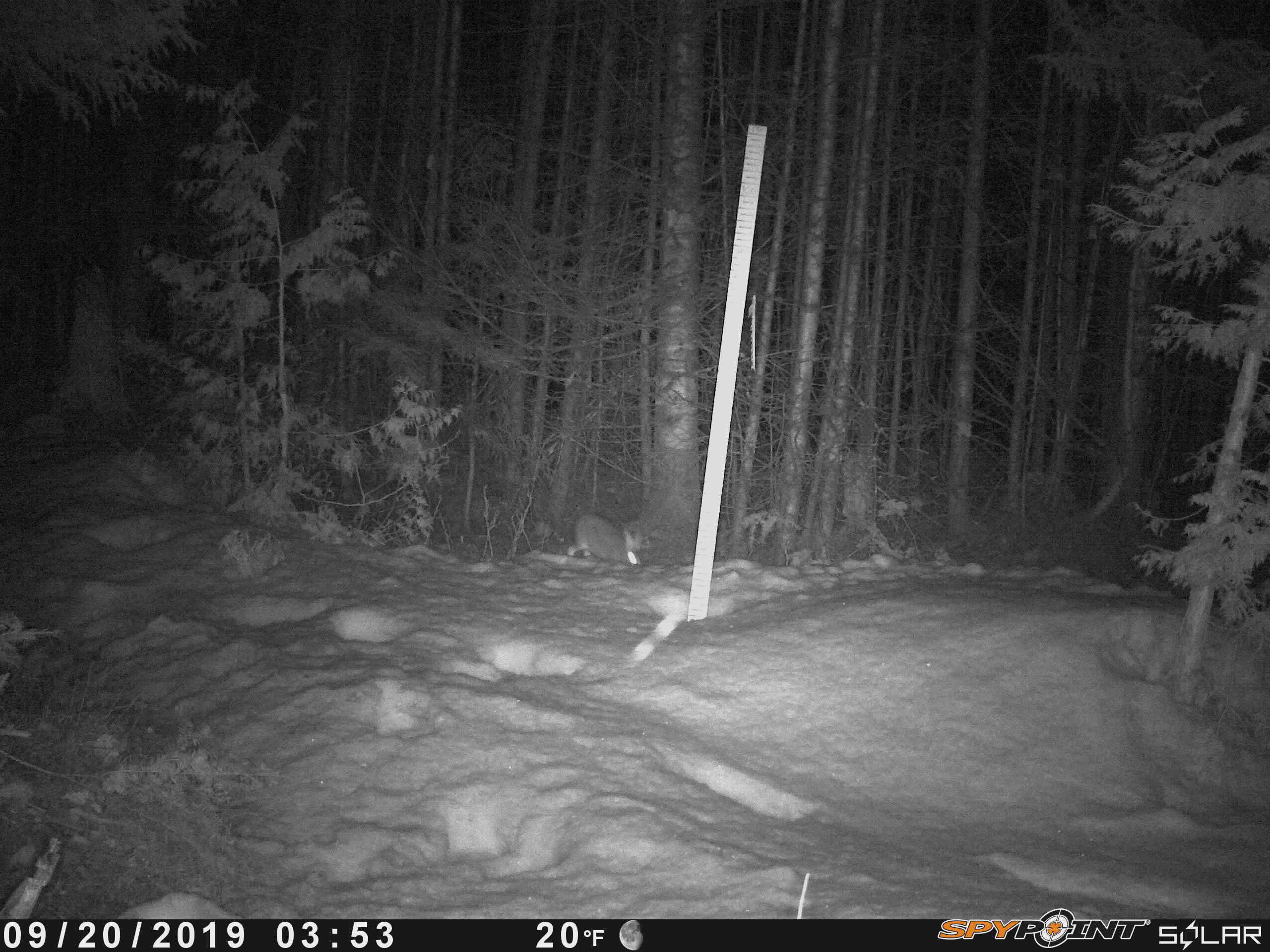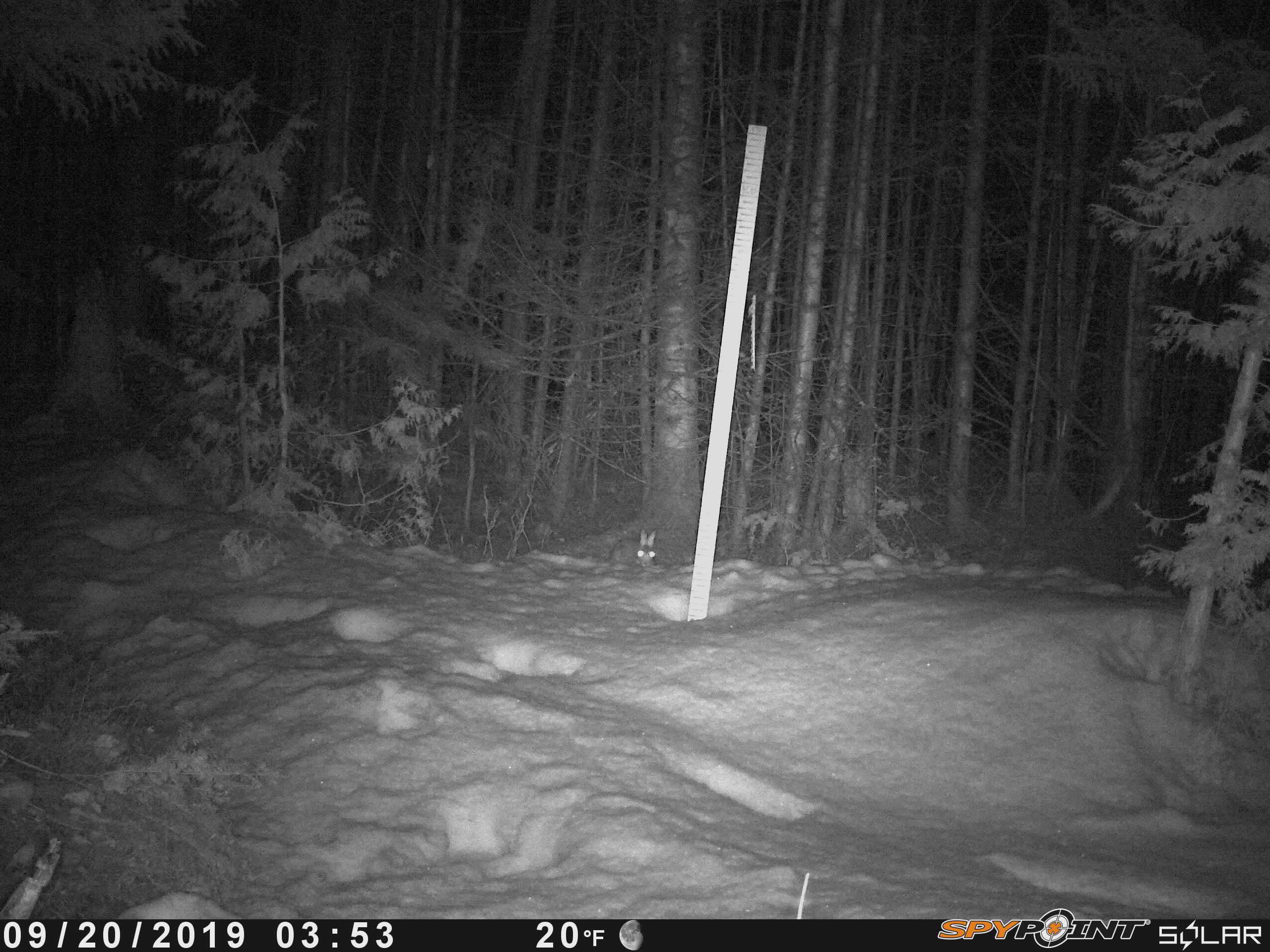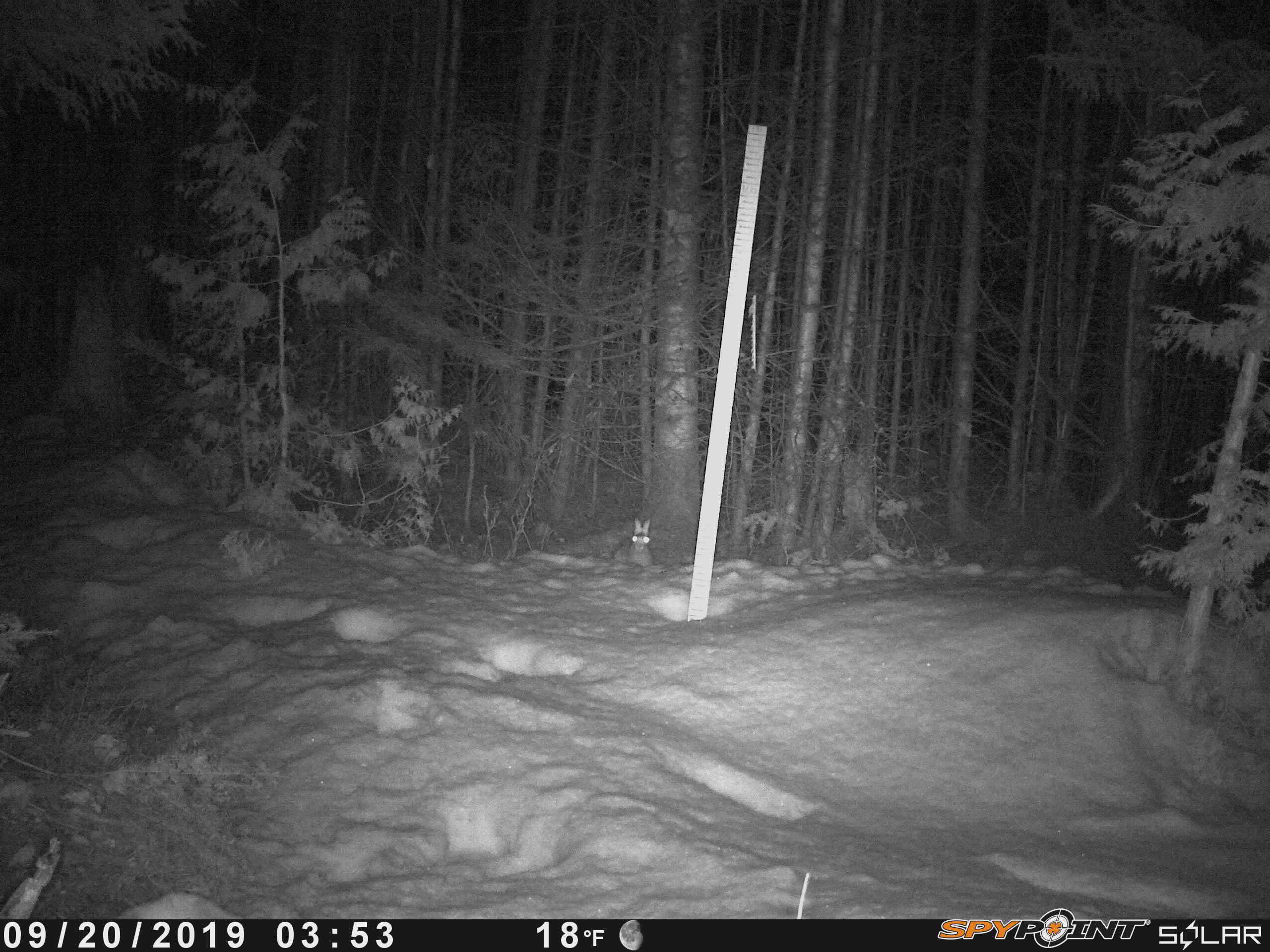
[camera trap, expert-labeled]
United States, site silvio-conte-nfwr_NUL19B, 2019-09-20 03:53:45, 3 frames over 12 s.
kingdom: Animalia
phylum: Chordata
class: Mammalia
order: Lagomorpha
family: Leporidae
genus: Lepus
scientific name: Lepus americanus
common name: snowshoe hare